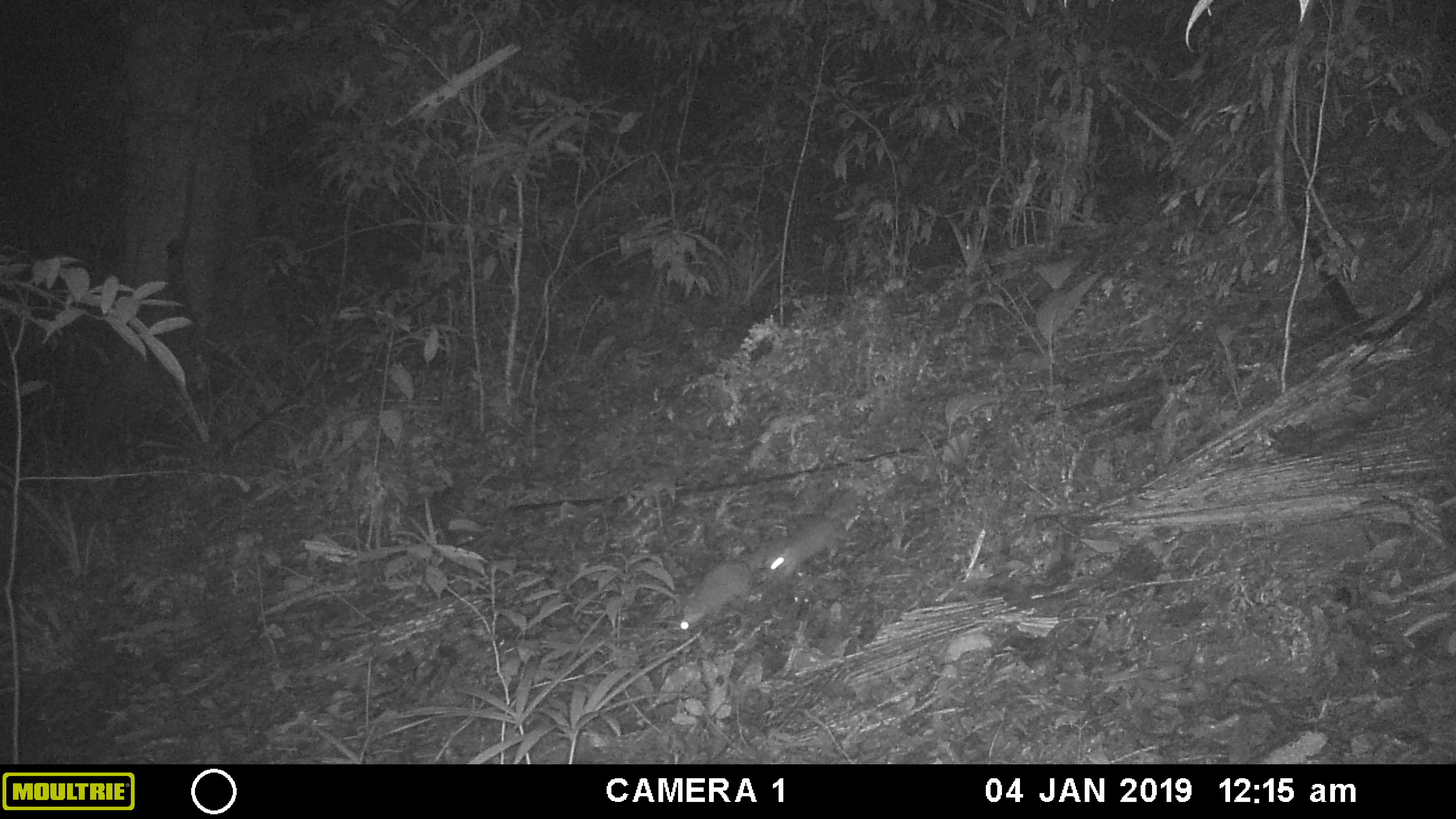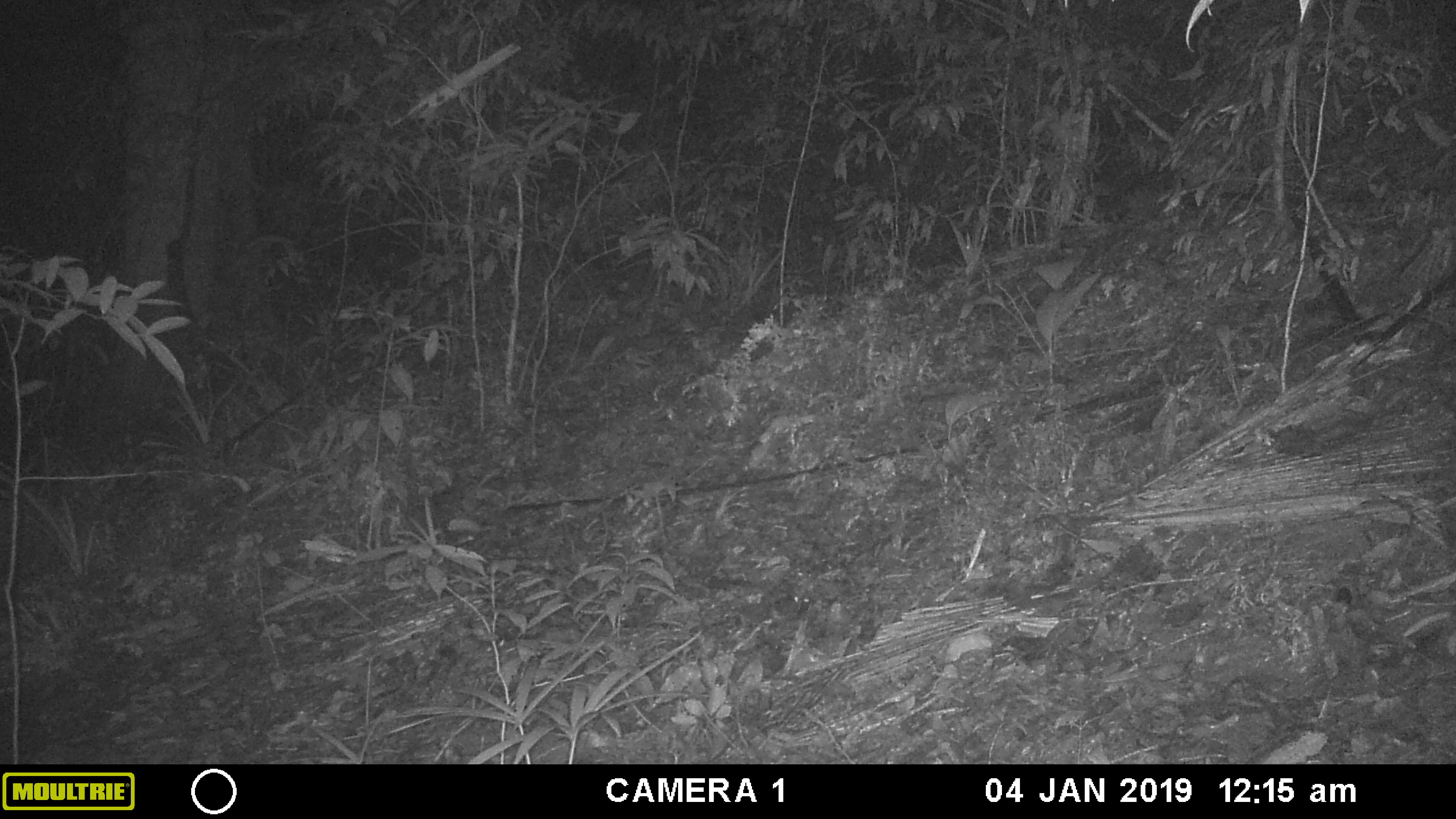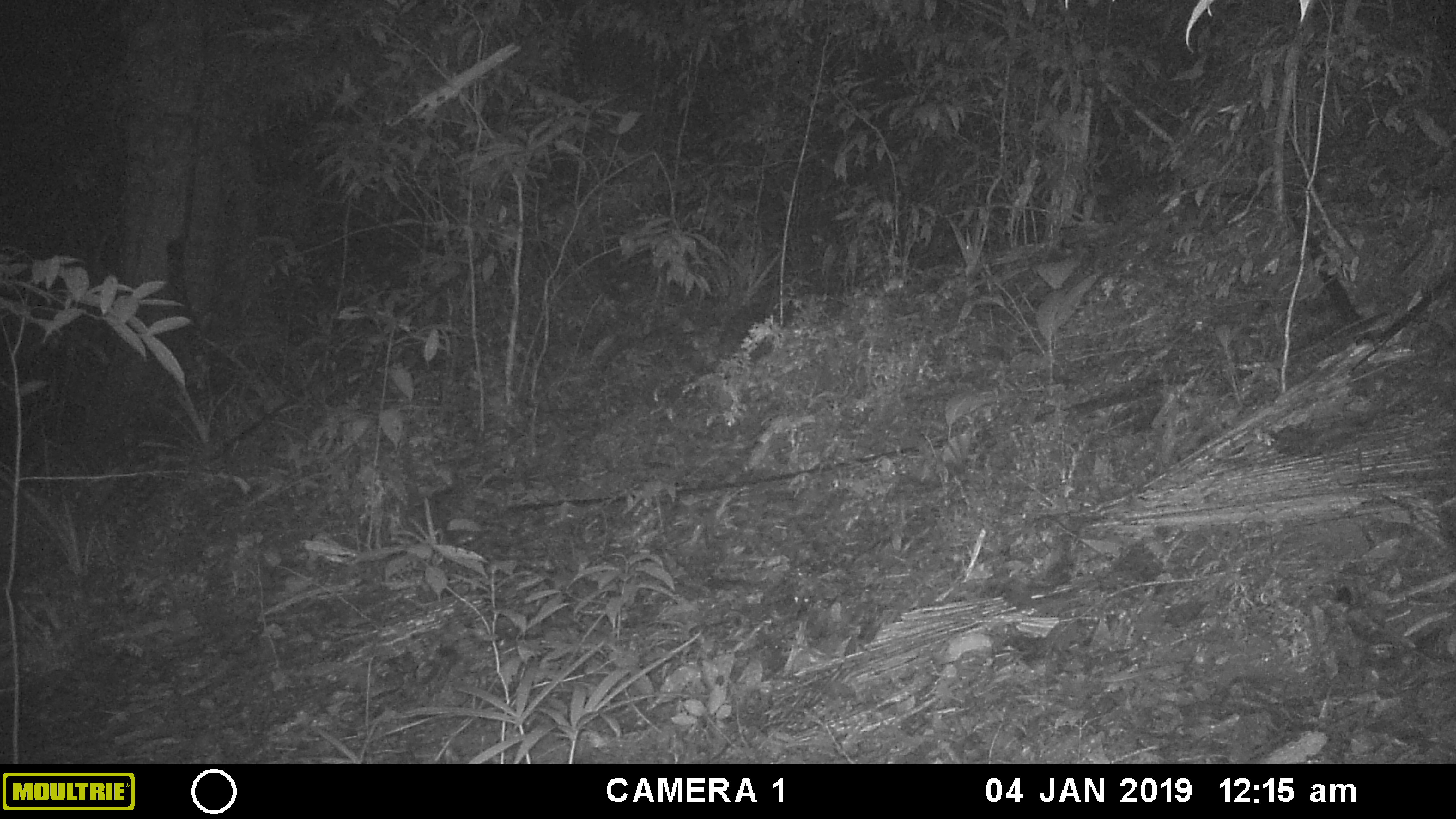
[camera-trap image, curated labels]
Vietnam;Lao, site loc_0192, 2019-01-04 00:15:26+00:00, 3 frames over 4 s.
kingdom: Animalia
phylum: Chordata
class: Mammalia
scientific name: Mammalia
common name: mammal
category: unidentified small mammal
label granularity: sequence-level